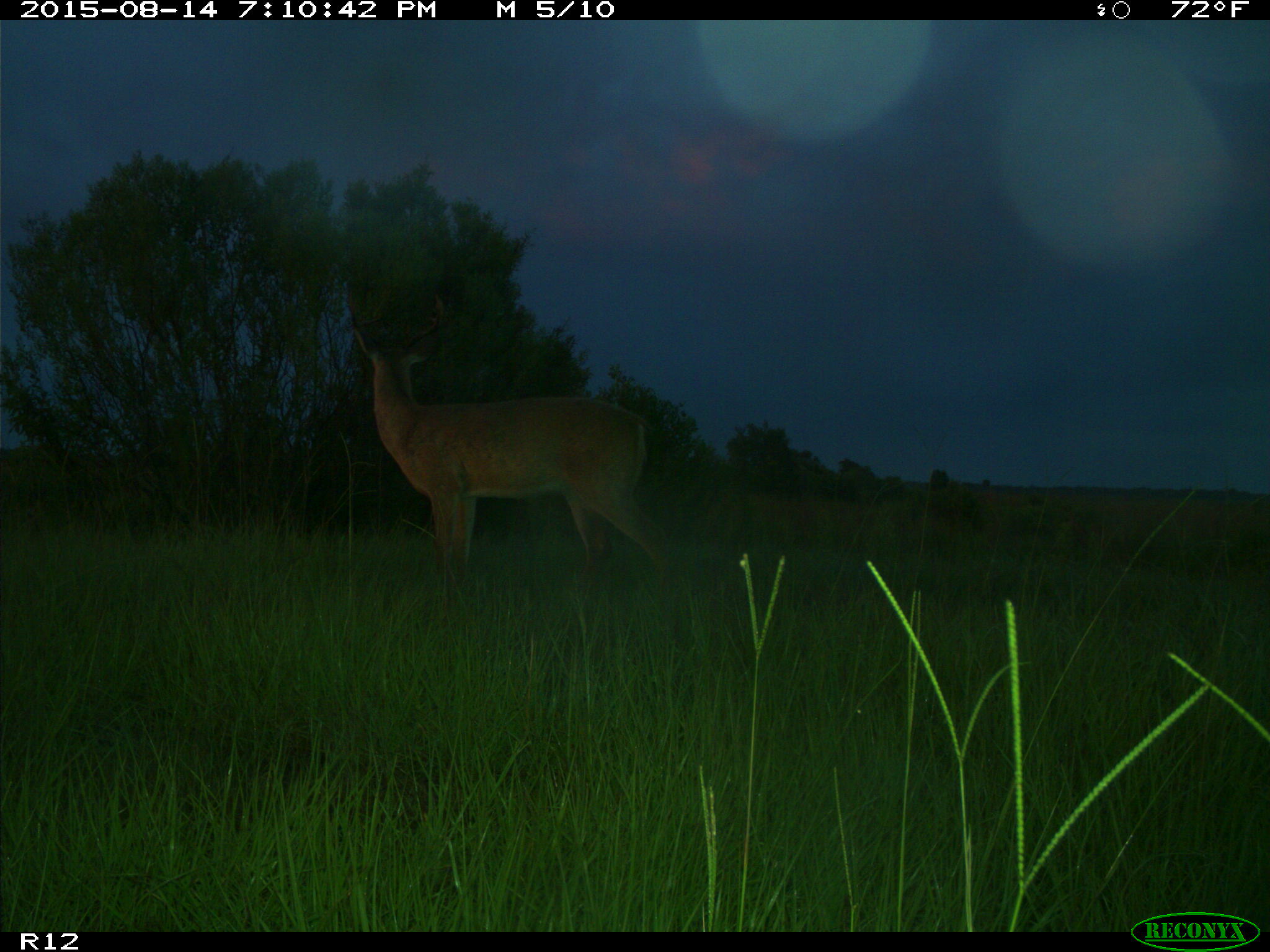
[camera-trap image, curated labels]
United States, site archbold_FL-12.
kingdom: Animalia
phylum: Chordata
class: Mammalia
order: Artiodactyla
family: Cervidae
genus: Odocoileus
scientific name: Odocoileus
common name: deer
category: unidentified deer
Unidentified deer (deer) (Odocoileus).